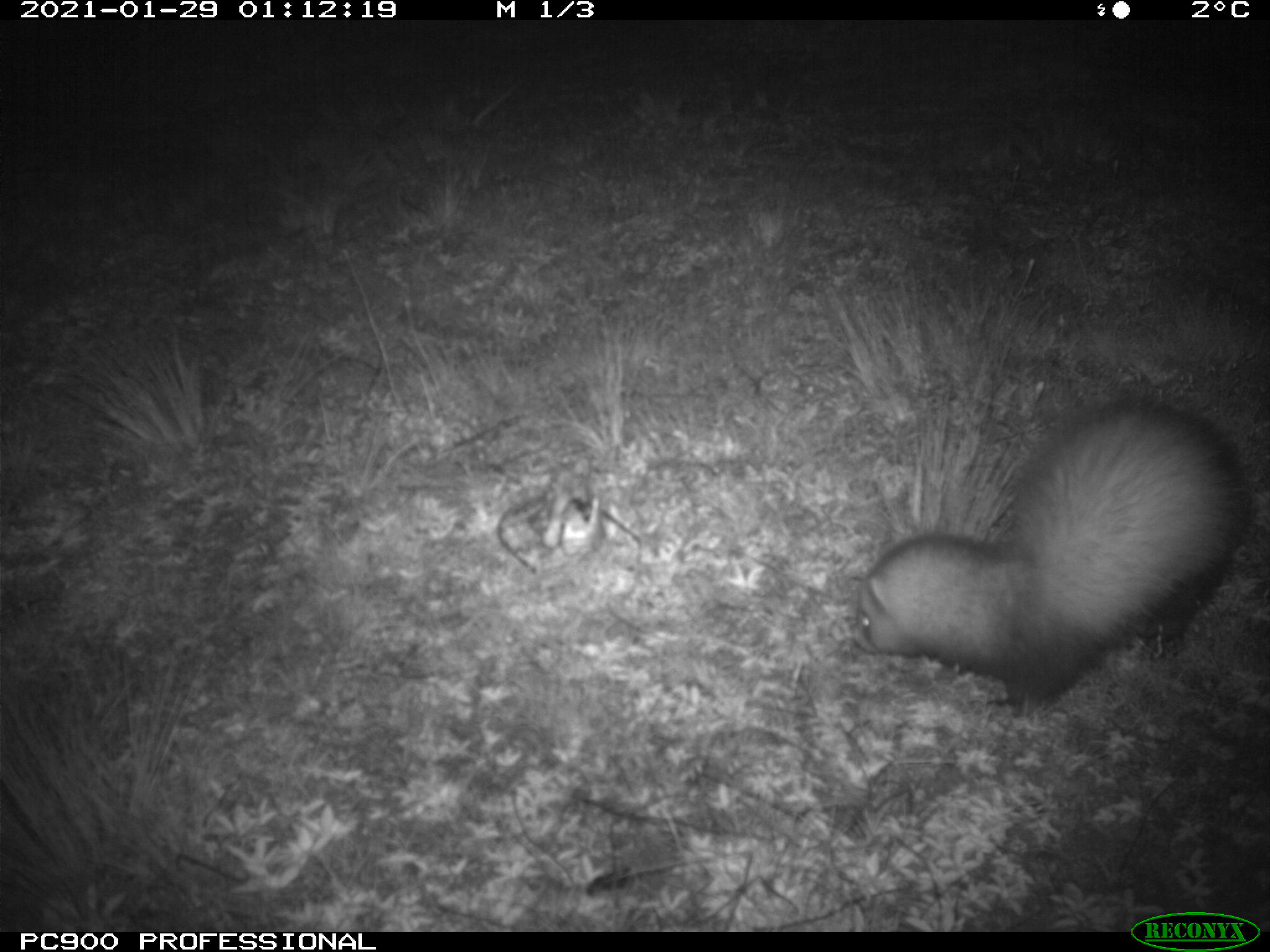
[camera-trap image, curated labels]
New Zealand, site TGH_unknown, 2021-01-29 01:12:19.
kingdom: Animalia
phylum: Chordata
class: Mammalia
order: Carnivora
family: Mustelidae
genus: Mustela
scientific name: Mustela furo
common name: ferret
Ferret (Mustela furo).